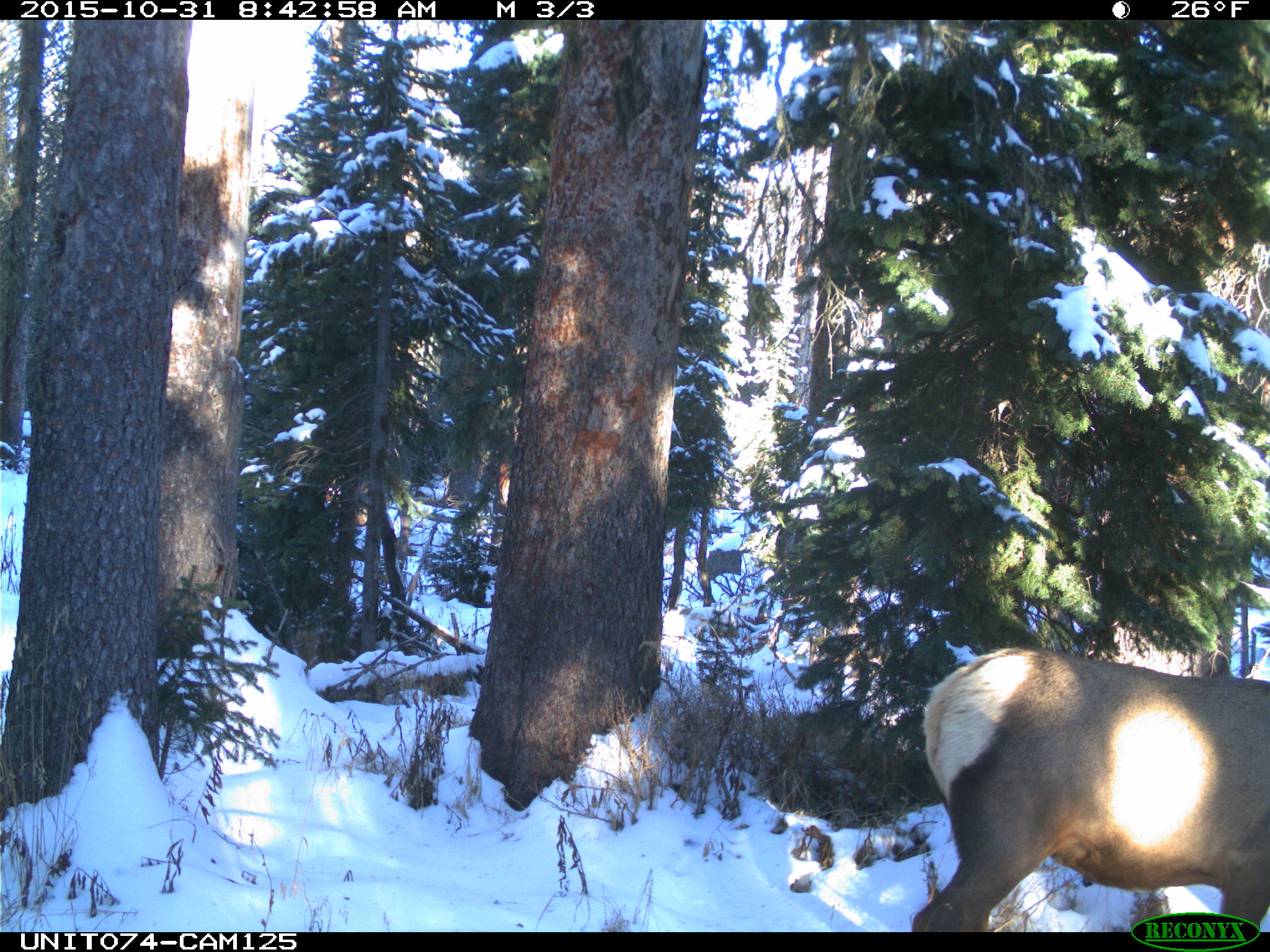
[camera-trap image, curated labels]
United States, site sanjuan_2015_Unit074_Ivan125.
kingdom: Animalia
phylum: Chordata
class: Mammalia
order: Artiodactyla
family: Cervidae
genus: Cervus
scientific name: Cervus elaphus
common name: red deer